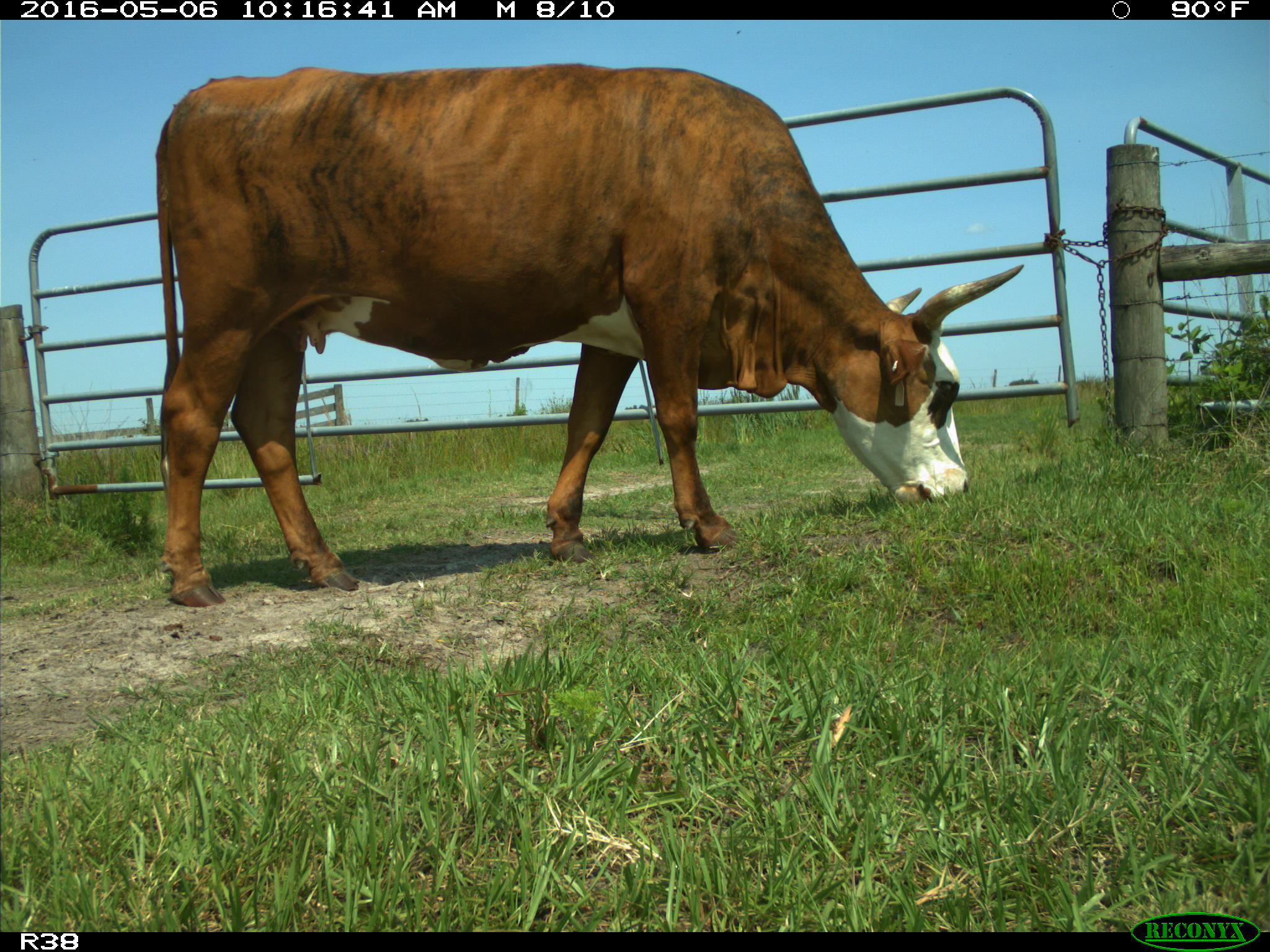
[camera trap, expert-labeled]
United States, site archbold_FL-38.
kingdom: Animalia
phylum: Chordata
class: Mammalia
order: Artiodactyla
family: Bovidae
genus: Bos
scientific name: Bos taurus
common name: domestic cow